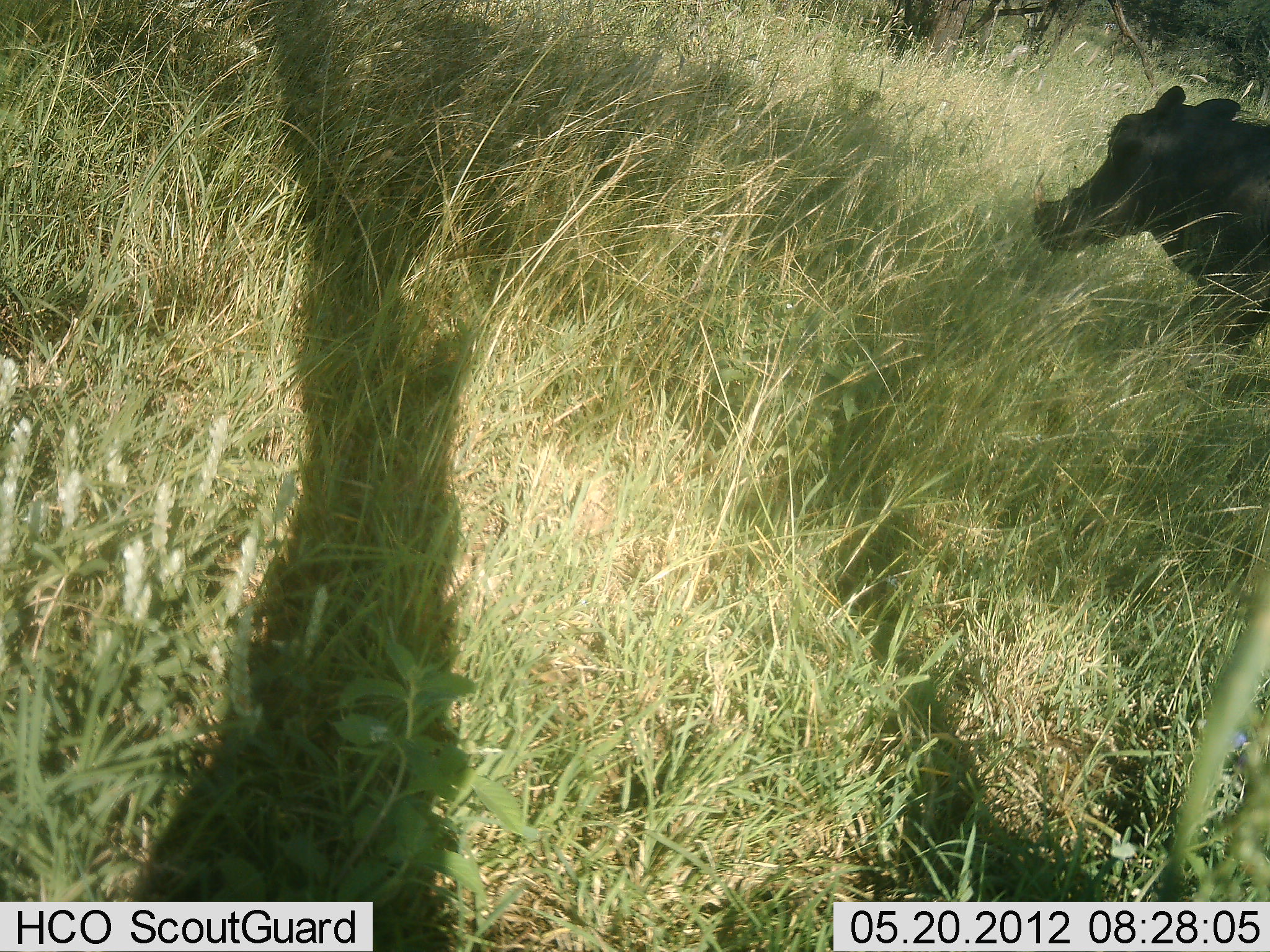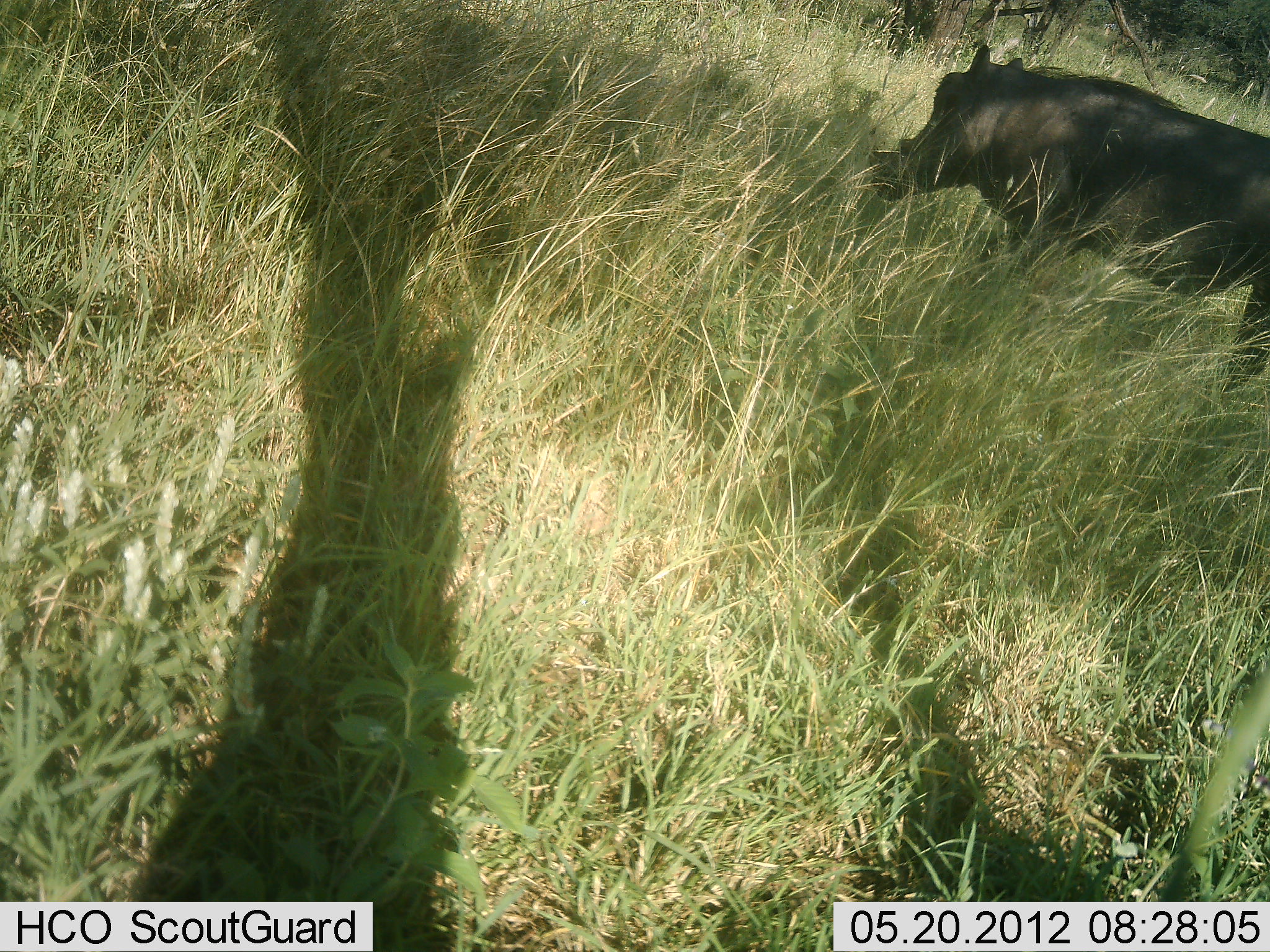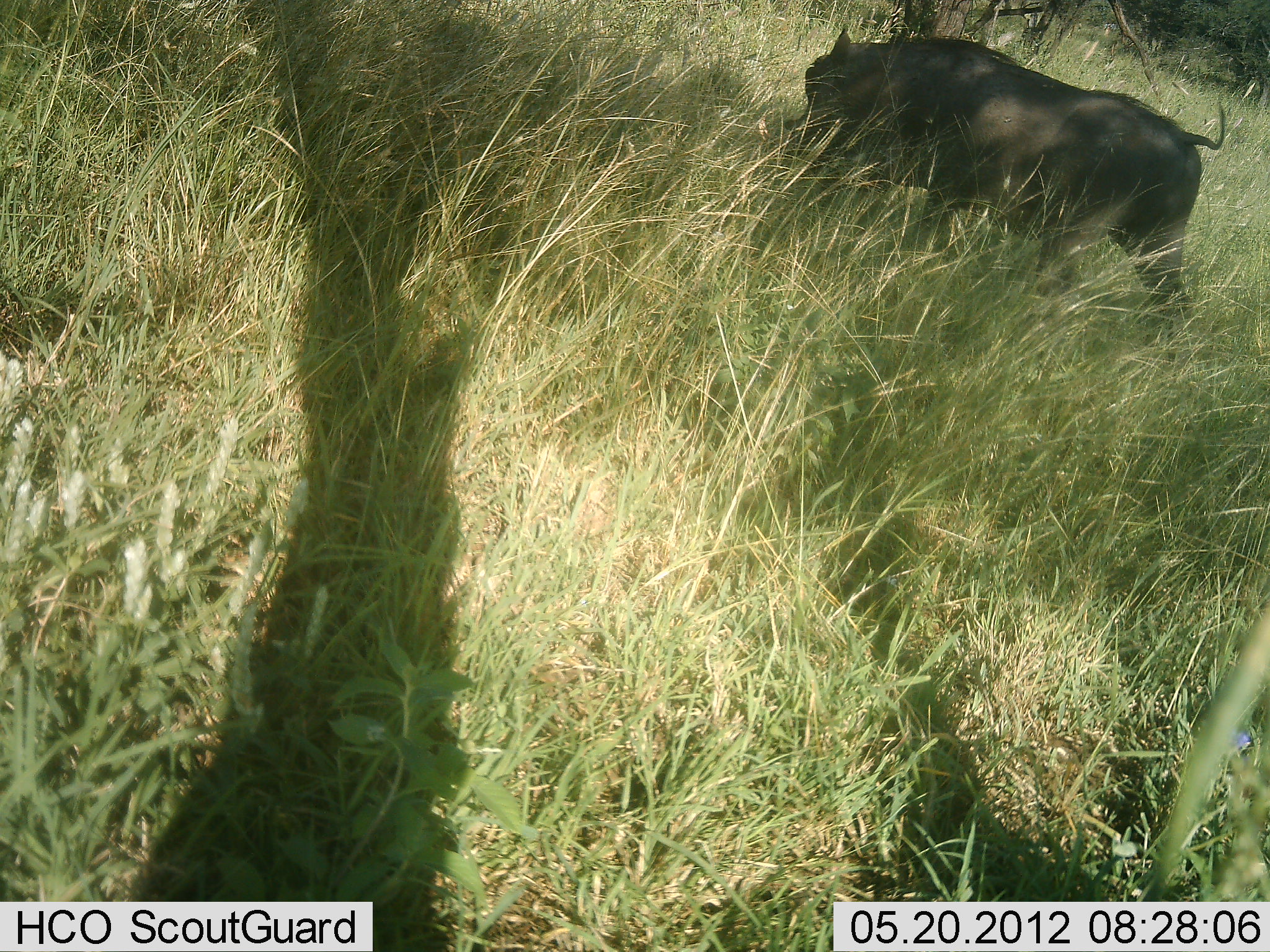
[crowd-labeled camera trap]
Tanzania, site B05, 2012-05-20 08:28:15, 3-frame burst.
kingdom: Animalia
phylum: Chordata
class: Mammalia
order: Artiodactyla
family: Suidae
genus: Phacochoerus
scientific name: Phacochoerus africanus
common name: warthog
Warthog (Phacochoerus africanus), count 1. Behavior (volunteer vote fractions): standing 12%, resting 0%, moving 81%, interacting 0%. Young present (vote fraction): 0%. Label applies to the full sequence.